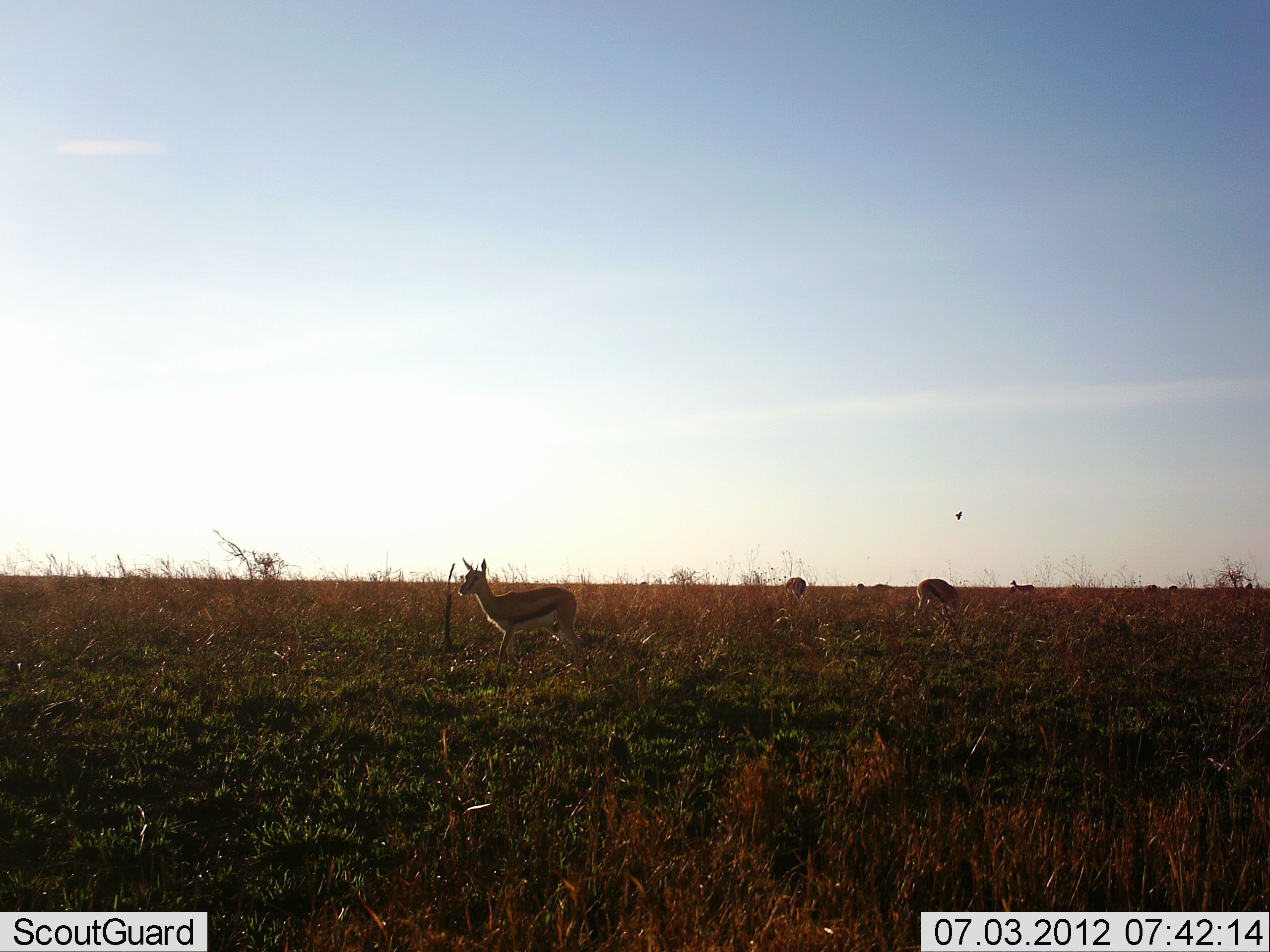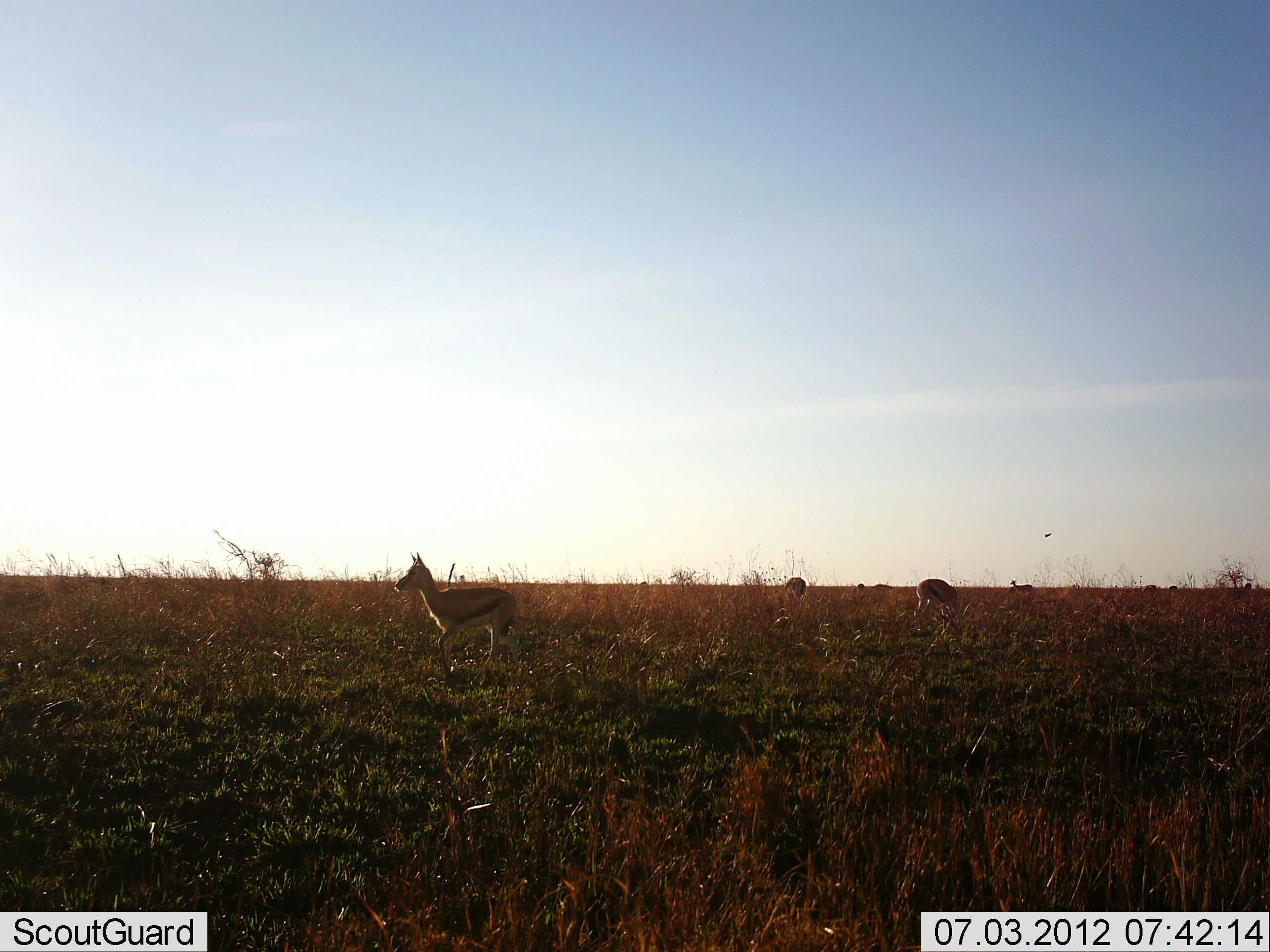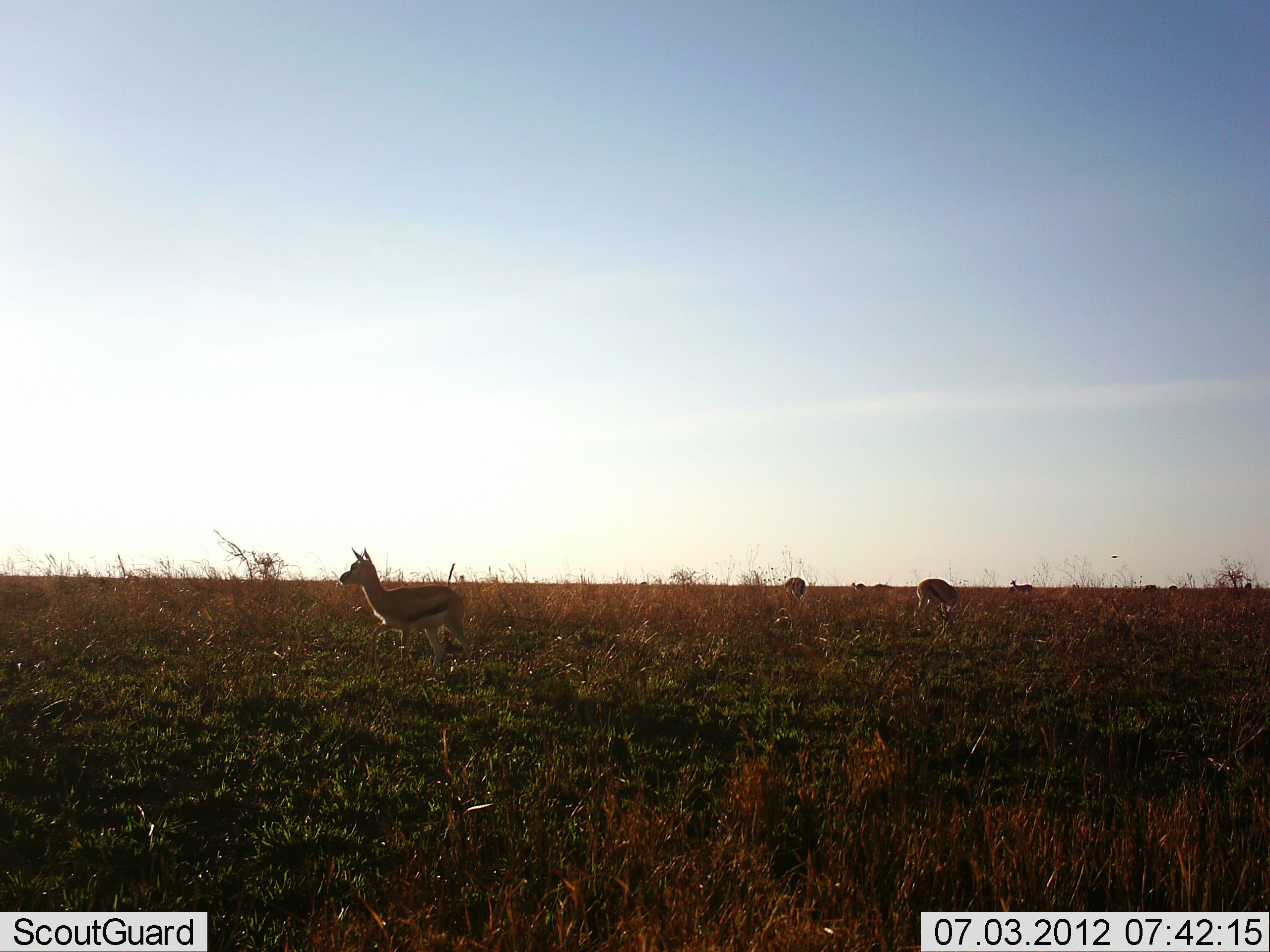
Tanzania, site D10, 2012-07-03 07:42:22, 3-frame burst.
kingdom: Animalia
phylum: Chordata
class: Mammalia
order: Artiodactyla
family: Bovidae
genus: Eudorcas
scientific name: Eudorcas thomsonii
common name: thomson's gazelle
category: gazellethomsons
Gazellethomsons (thomson's gazelle) (Eudorcas thomsonii), count 4. Behavior (volunteer vote fractions): standing 79%, resting 0%, moving 57%, interacting 0%. Young present (vote fraction): 0%. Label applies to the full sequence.